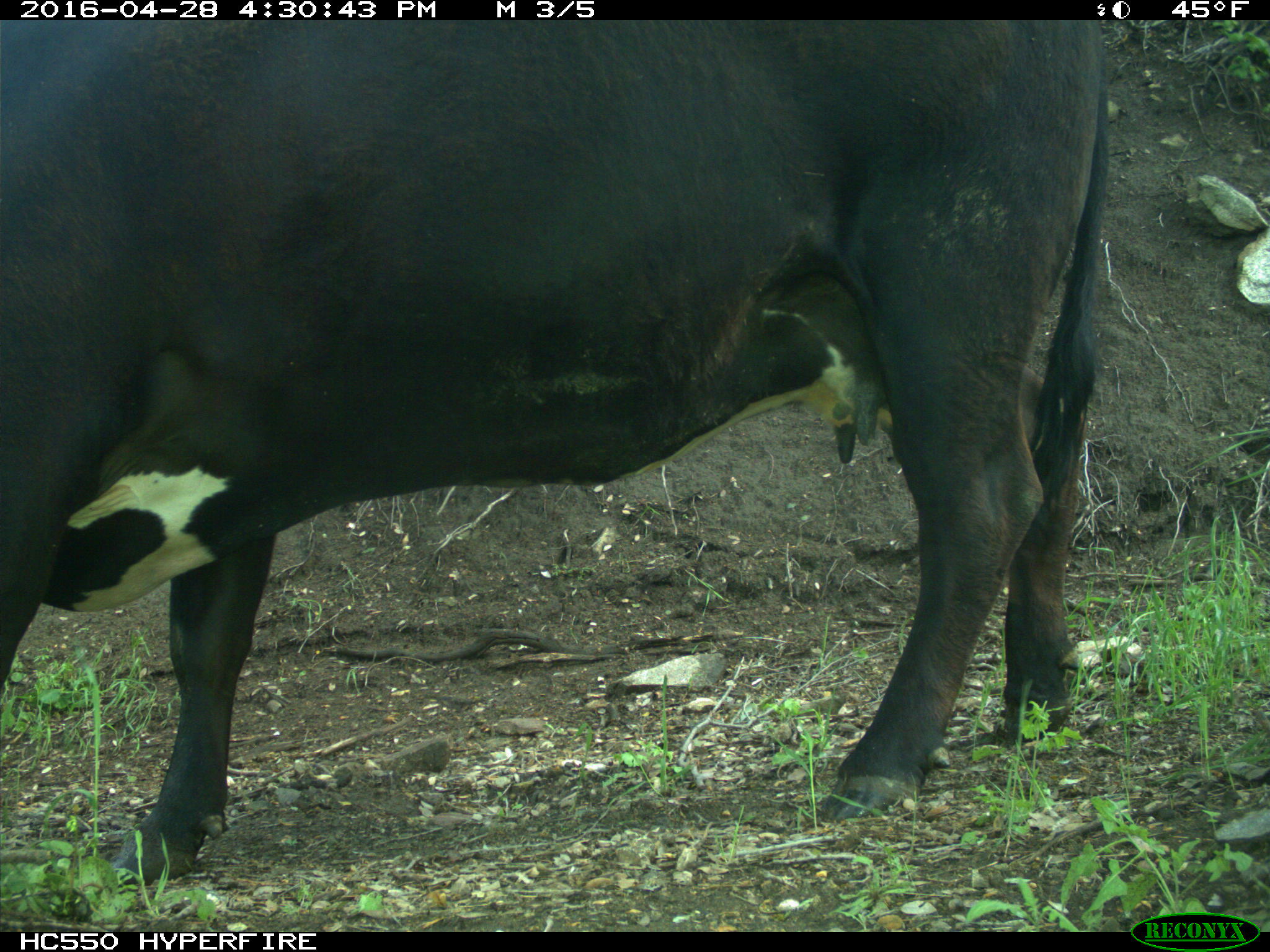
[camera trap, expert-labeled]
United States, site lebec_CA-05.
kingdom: Animalia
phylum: Chordata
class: Mammalia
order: Artiodactyla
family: Bovidae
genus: Bos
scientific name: Bos taurus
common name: domestic cow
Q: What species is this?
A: Bos taurus (domestic cow).